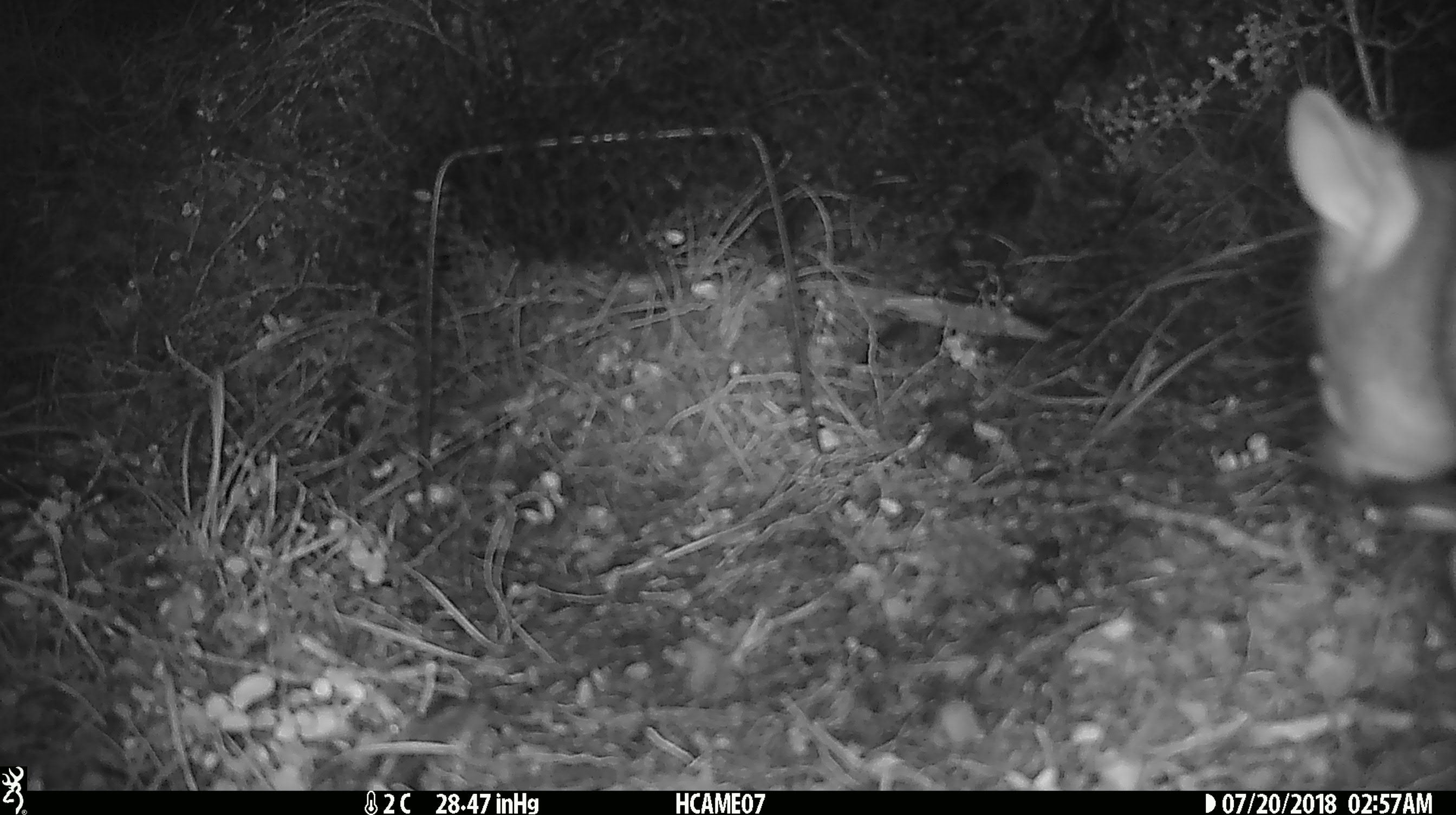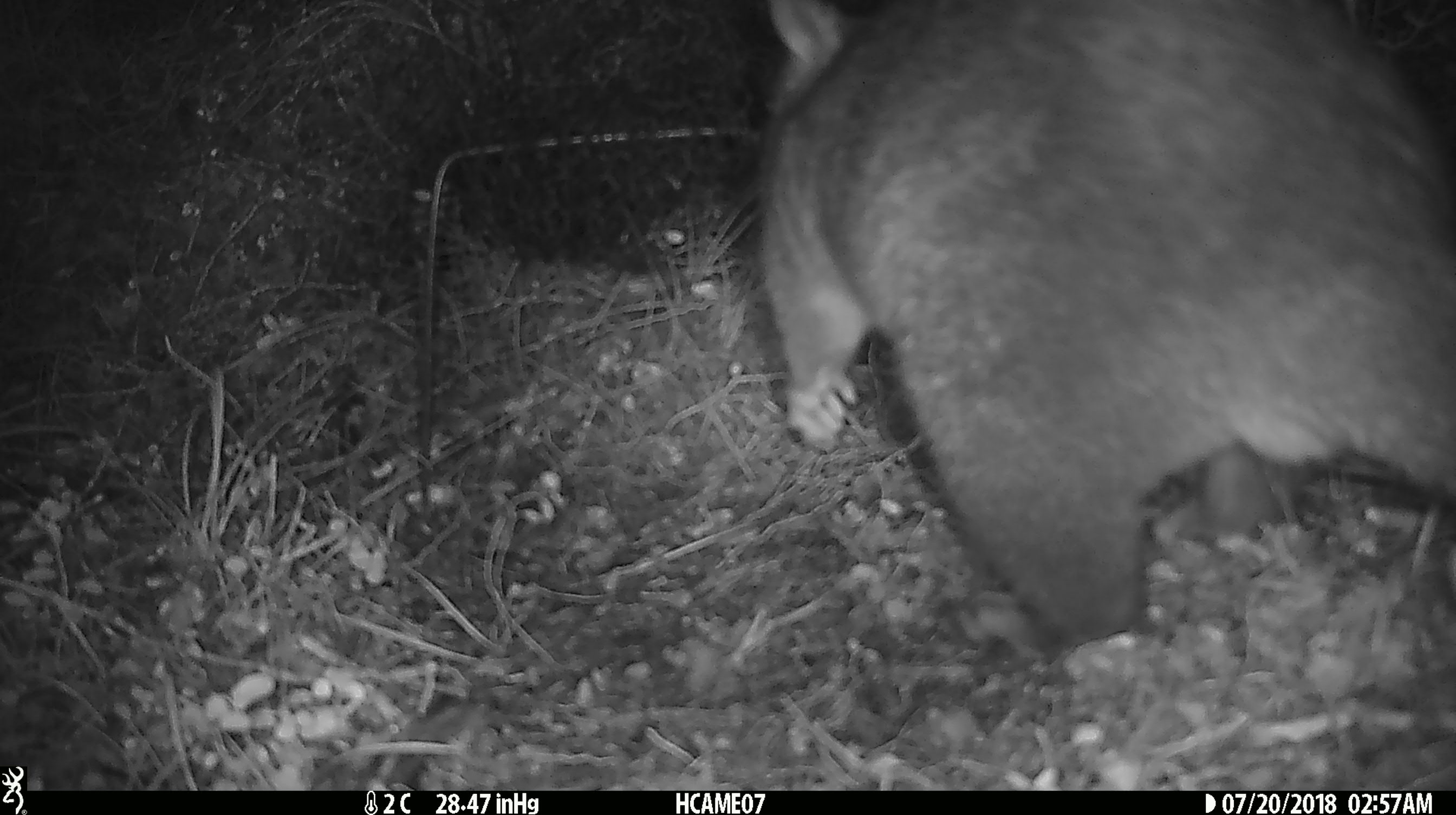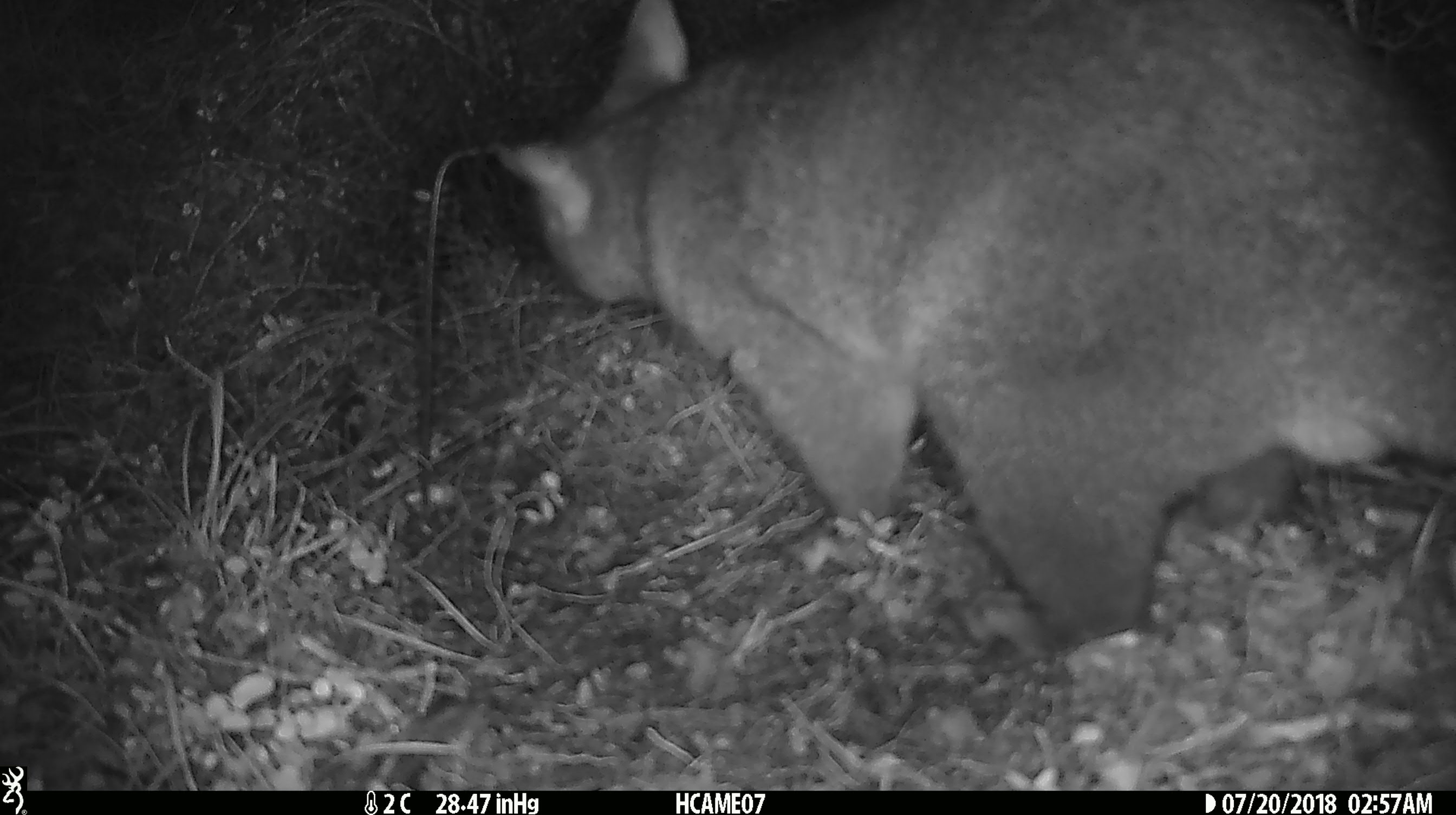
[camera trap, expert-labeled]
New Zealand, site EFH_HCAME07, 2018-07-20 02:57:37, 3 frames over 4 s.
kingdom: Animalia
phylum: Chordata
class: Mammalia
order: Diprotodontia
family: Phalangeridae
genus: Trichosurus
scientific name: Trichosurus vulpecula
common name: common brushtail possum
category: possum